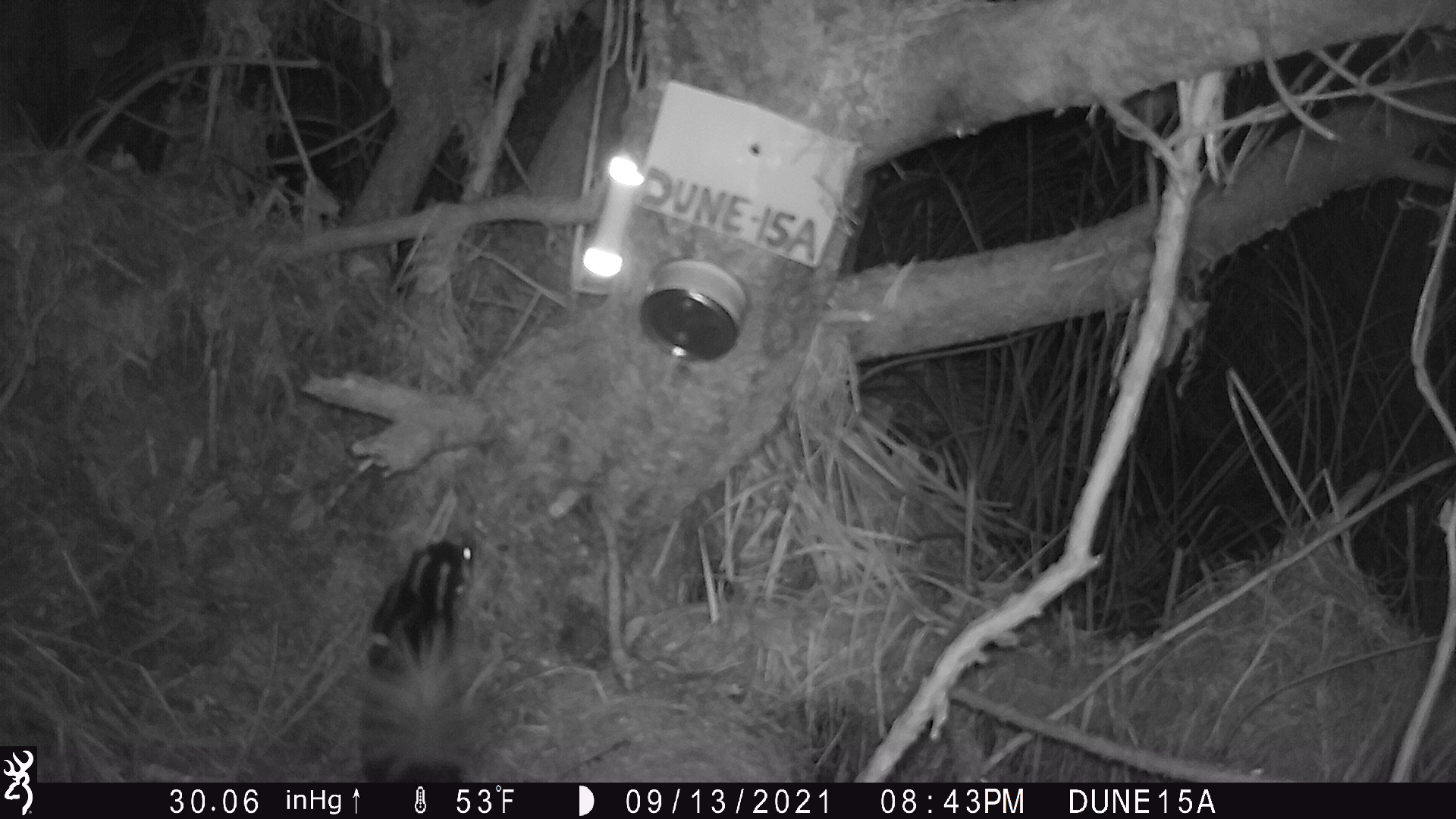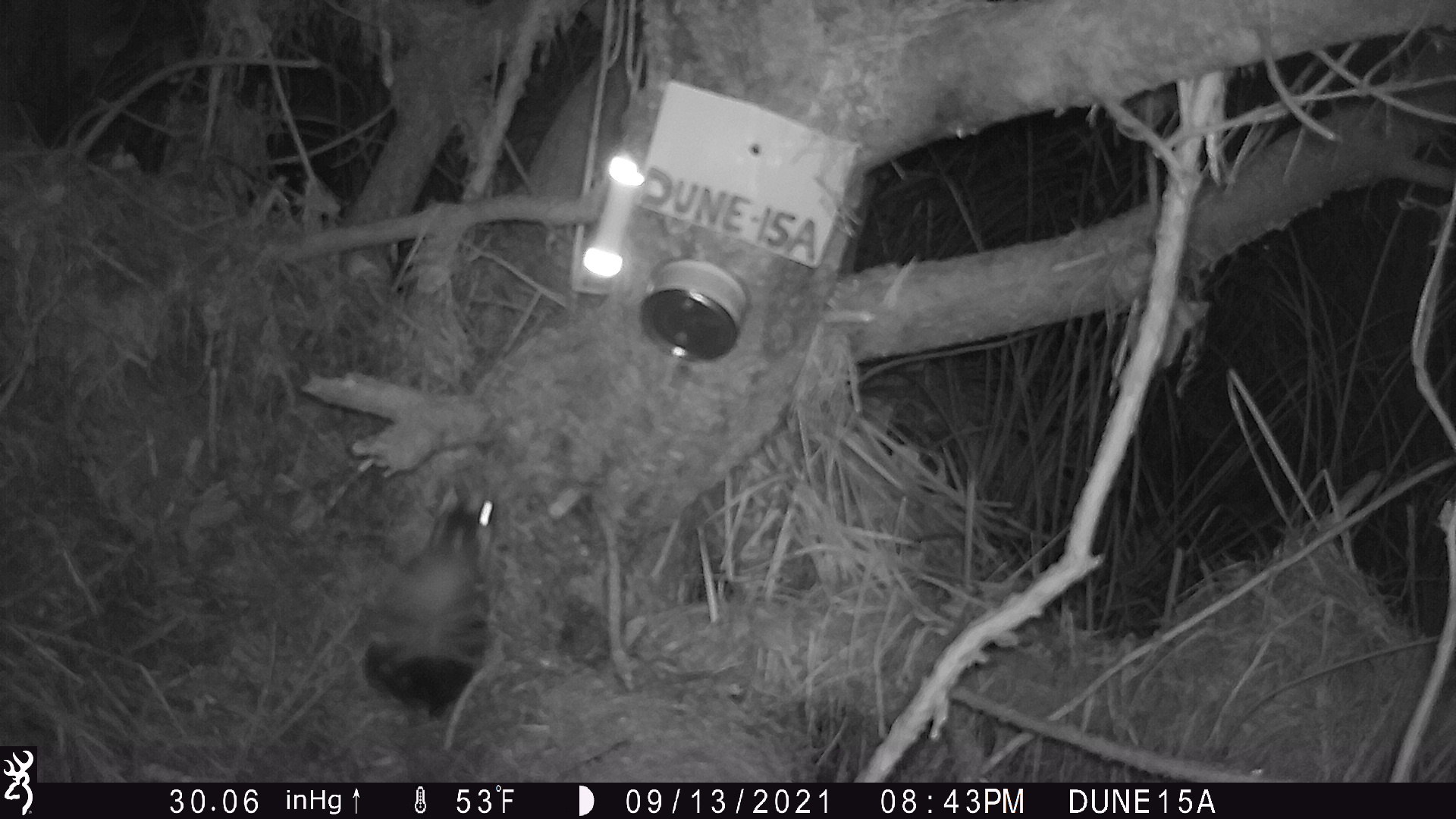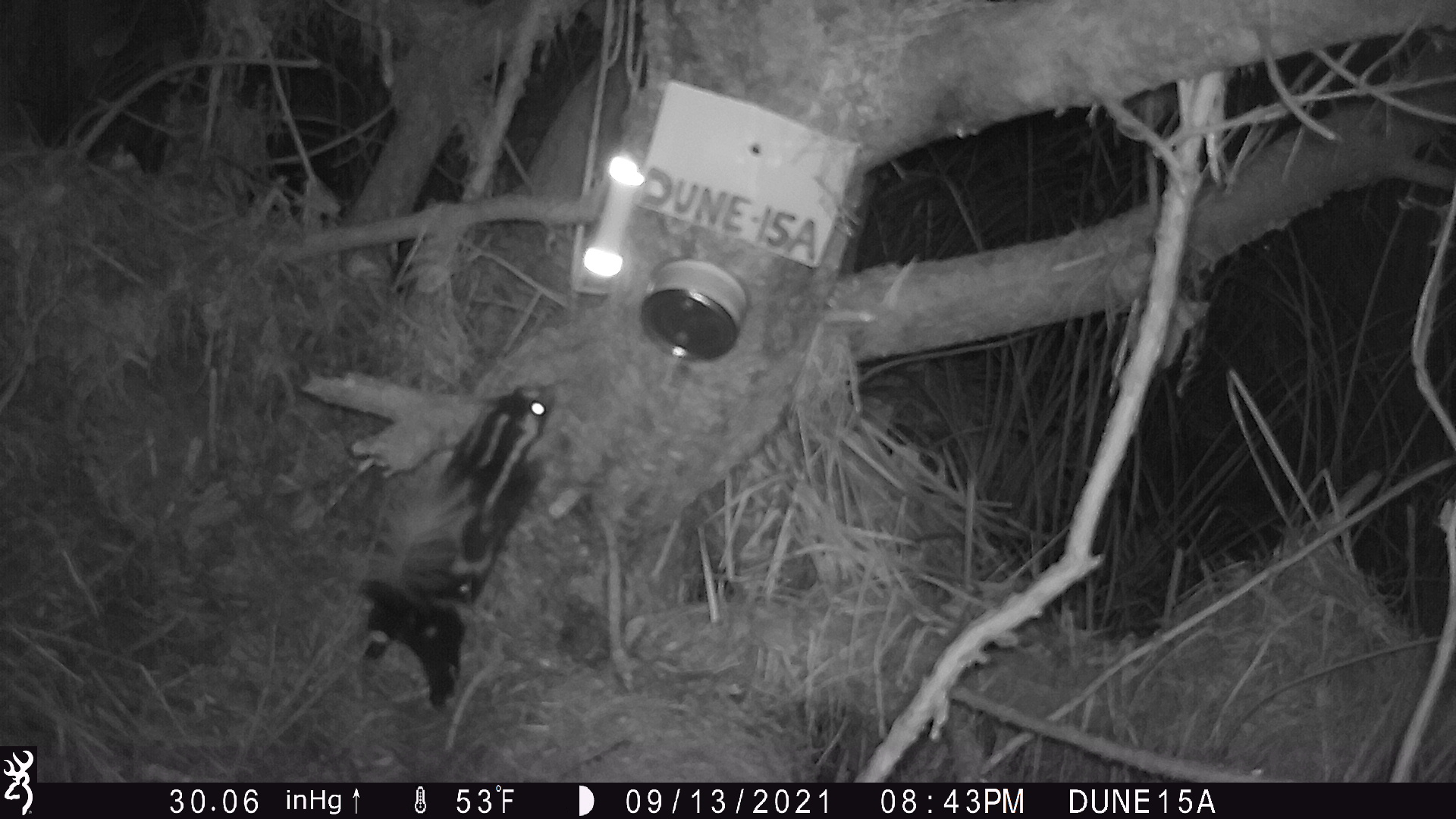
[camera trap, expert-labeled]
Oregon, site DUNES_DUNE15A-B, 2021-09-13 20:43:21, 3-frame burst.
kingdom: Animalia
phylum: Chordata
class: Mammalia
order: Carnivora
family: Mephitidae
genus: Spilogale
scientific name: Spilogale gracilis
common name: western spotted skunk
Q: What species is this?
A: Western spotted skunk (Spilogale gracilis).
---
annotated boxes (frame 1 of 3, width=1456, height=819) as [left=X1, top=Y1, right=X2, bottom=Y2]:
western spotted skunk: [left=349, top=536, right=480, bottom=780]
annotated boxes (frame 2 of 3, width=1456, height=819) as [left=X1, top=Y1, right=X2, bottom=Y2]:
western spotted skunk: [left=365, top=491, right=505, bottom=715]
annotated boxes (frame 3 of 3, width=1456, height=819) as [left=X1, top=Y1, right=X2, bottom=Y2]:
western spotted skunk: [left=353, top=381, right=553, bottom=695]